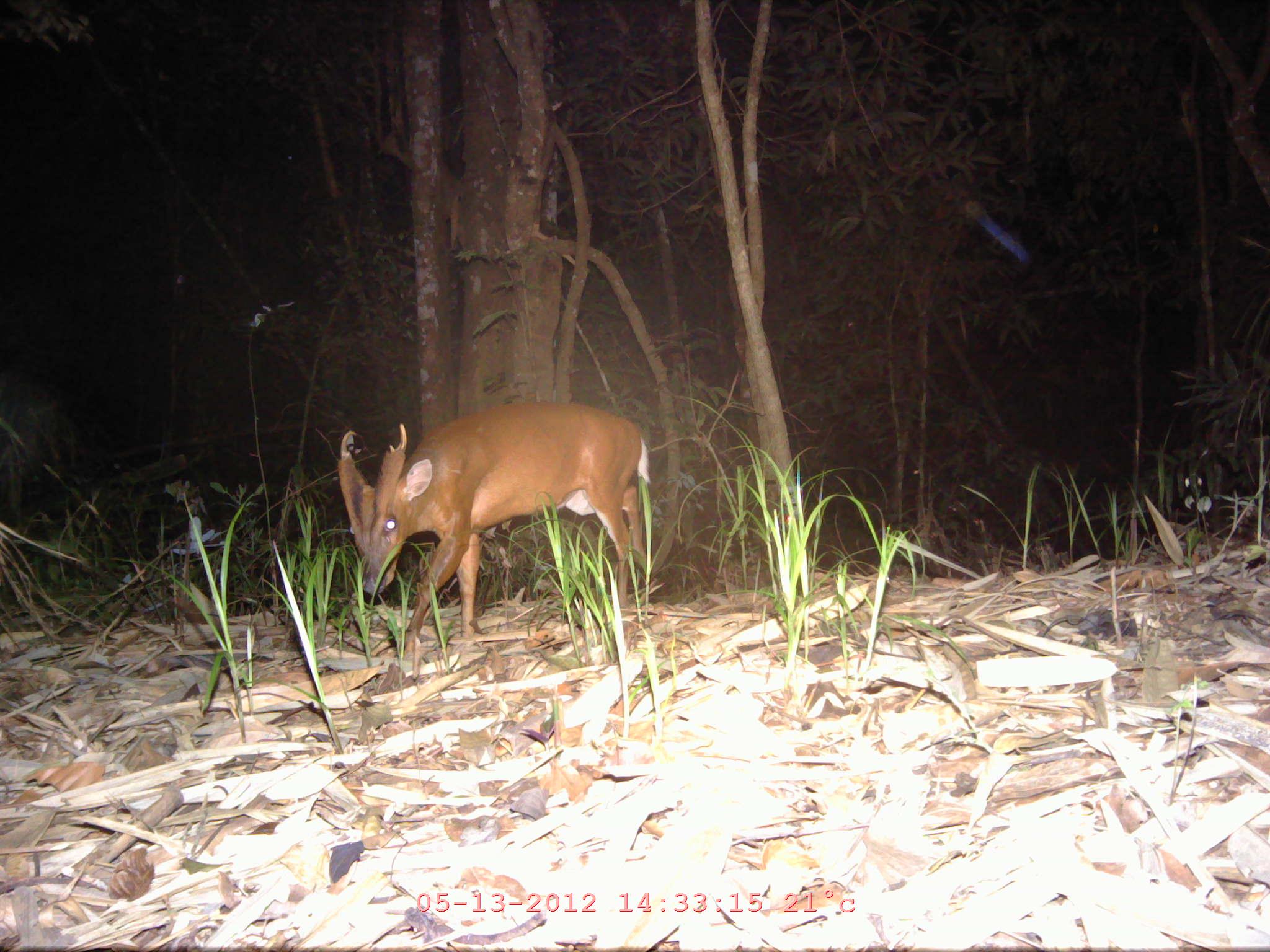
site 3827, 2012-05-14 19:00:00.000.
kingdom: Animalia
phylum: Chordata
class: Mammalia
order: Artiodactyla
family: Cervidae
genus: Muntiacus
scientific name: Muntiacus muntjak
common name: southern red muntjac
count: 1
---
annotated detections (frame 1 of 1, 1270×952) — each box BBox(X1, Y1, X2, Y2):
muntiacus muntjak: BBox(335, 398, 656, 660)